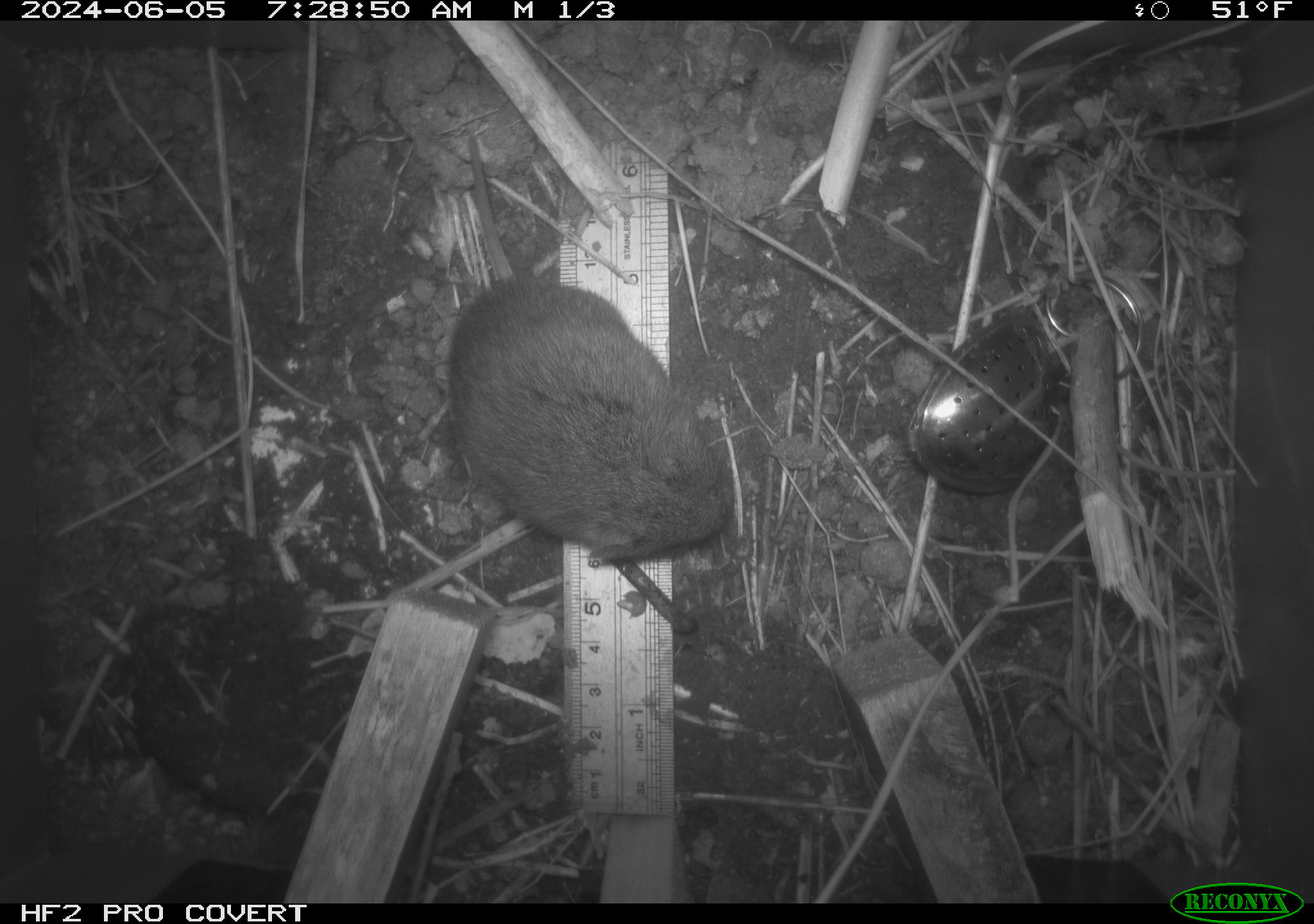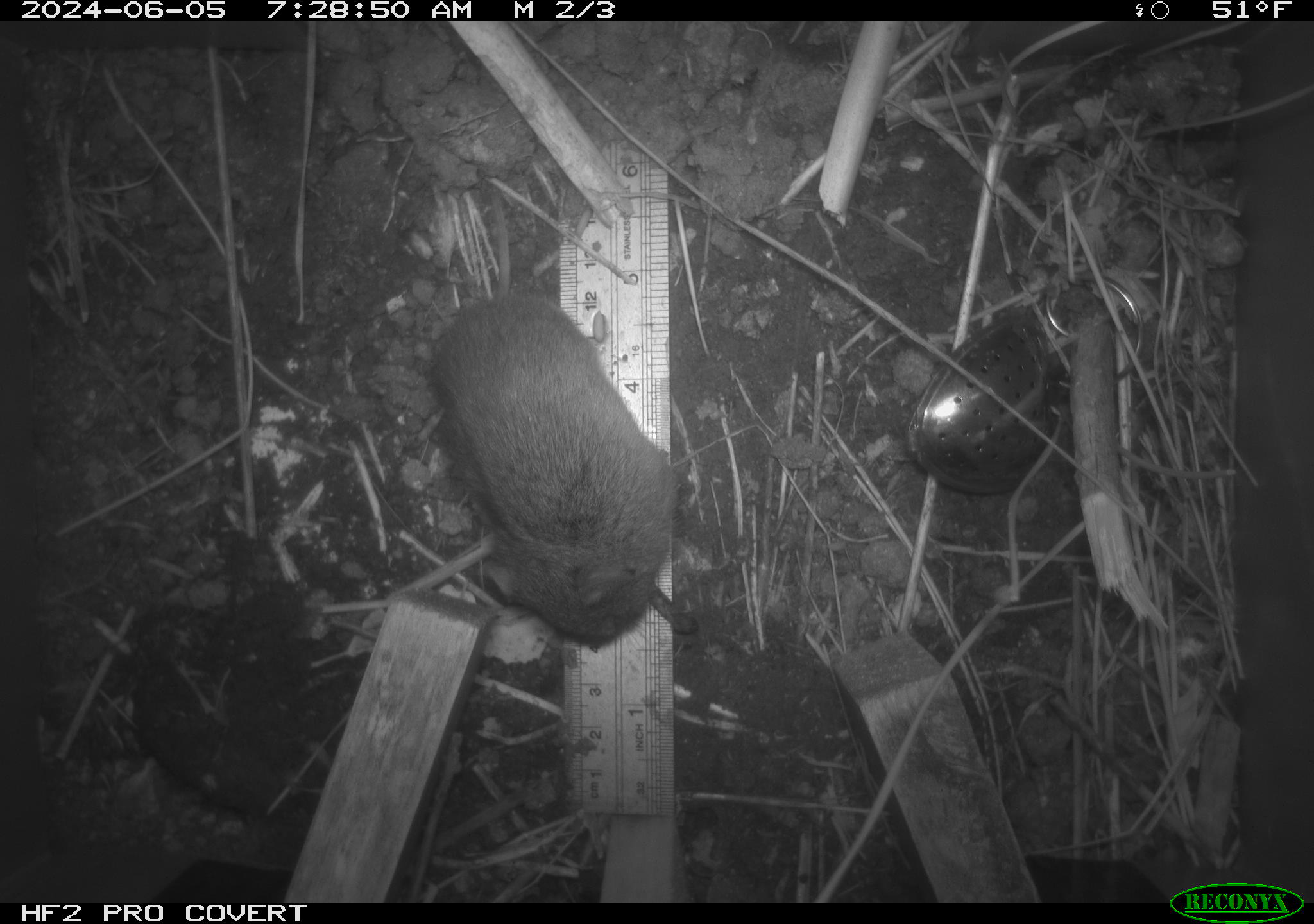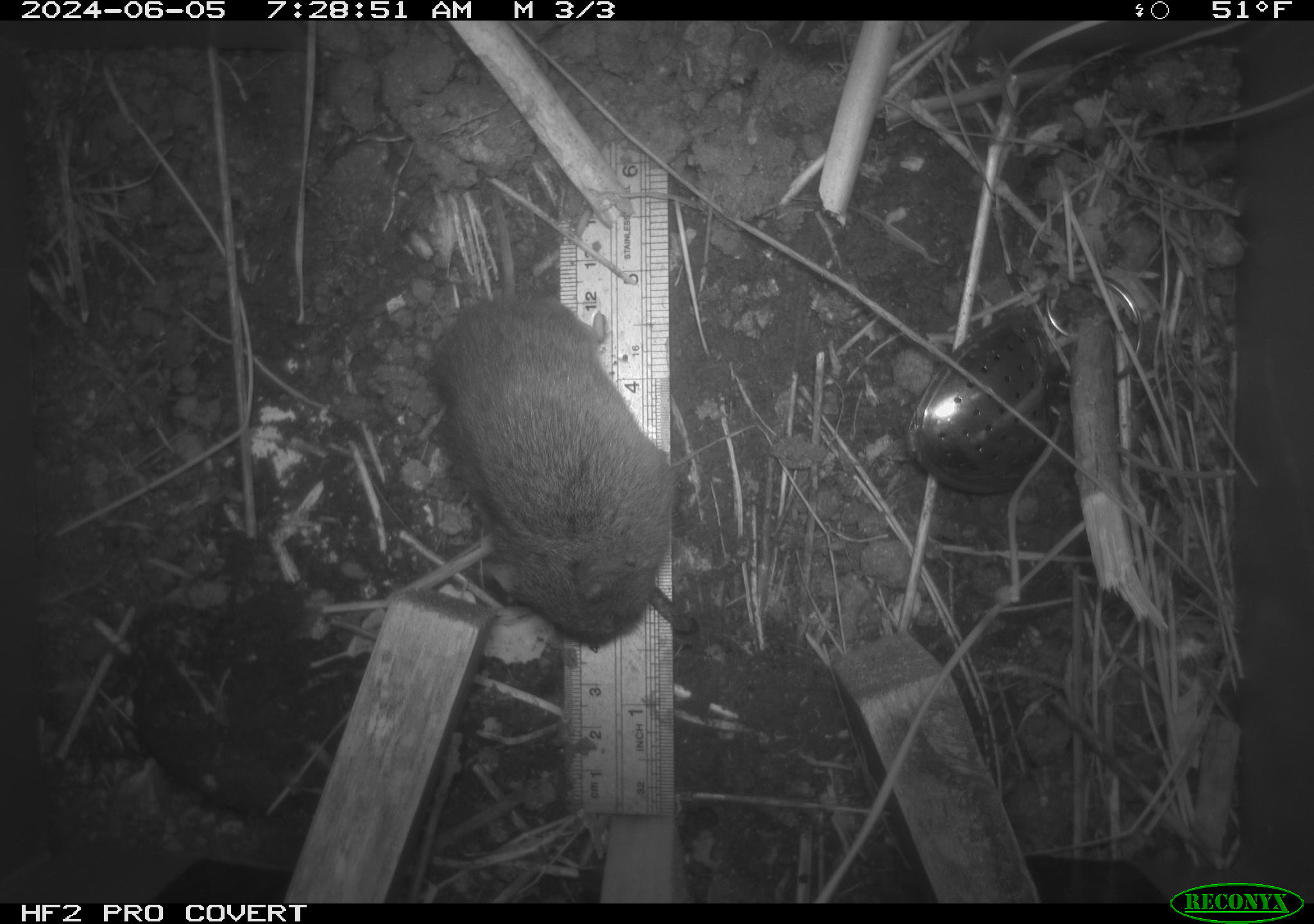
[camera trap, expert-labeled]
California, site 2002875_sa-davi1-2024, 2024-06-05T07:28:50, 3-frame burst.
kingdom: Animalia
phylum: Chordata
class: Mammalia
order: Rodentia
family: Cricetidae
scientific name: Arvicolinae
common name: voles, lemmings, and muskrats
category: arvicolinae subfamily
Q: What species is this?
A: Arvicolinae subfamily (voles, lemmings, and muskrats) (Arvicolinae).